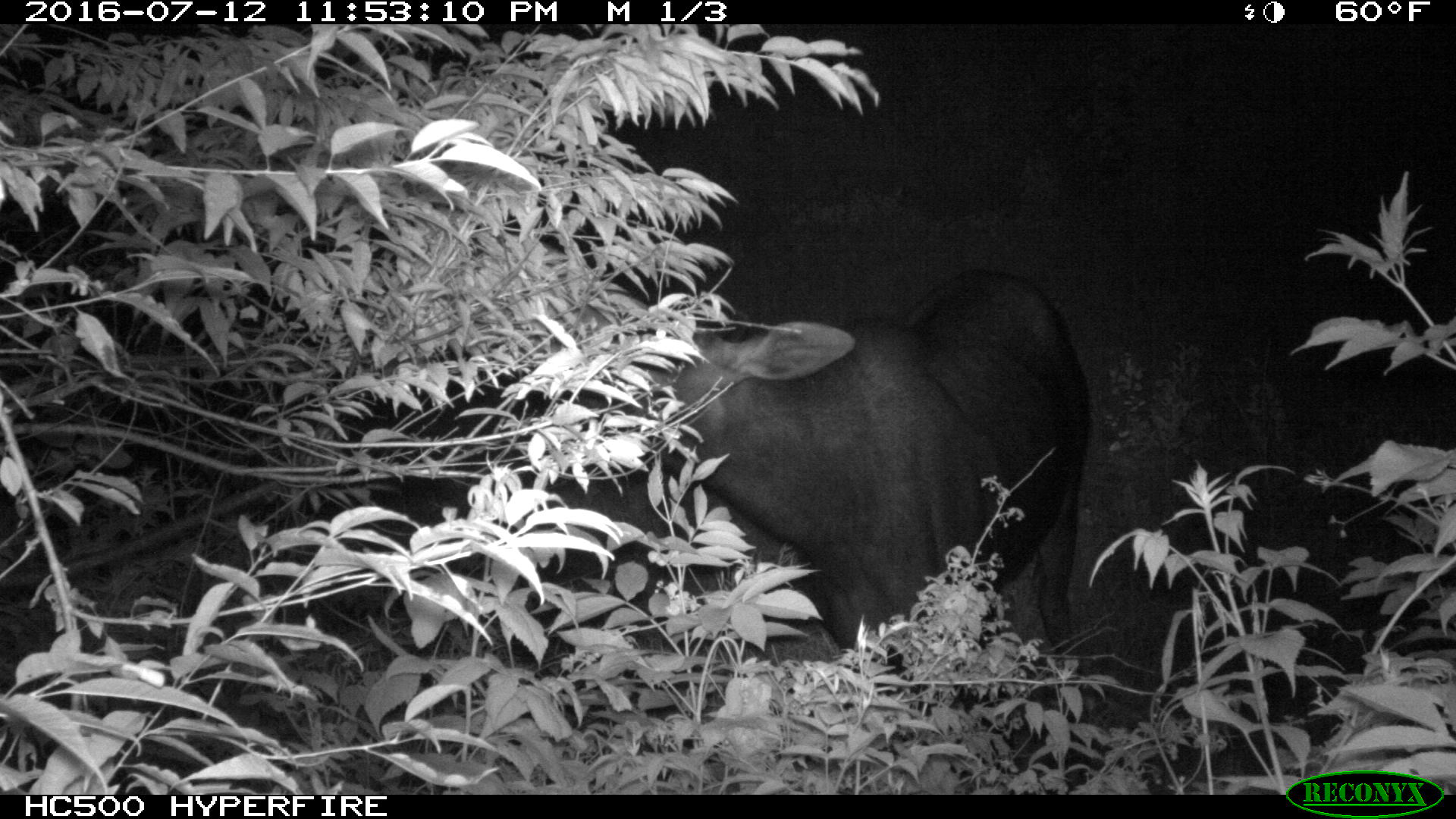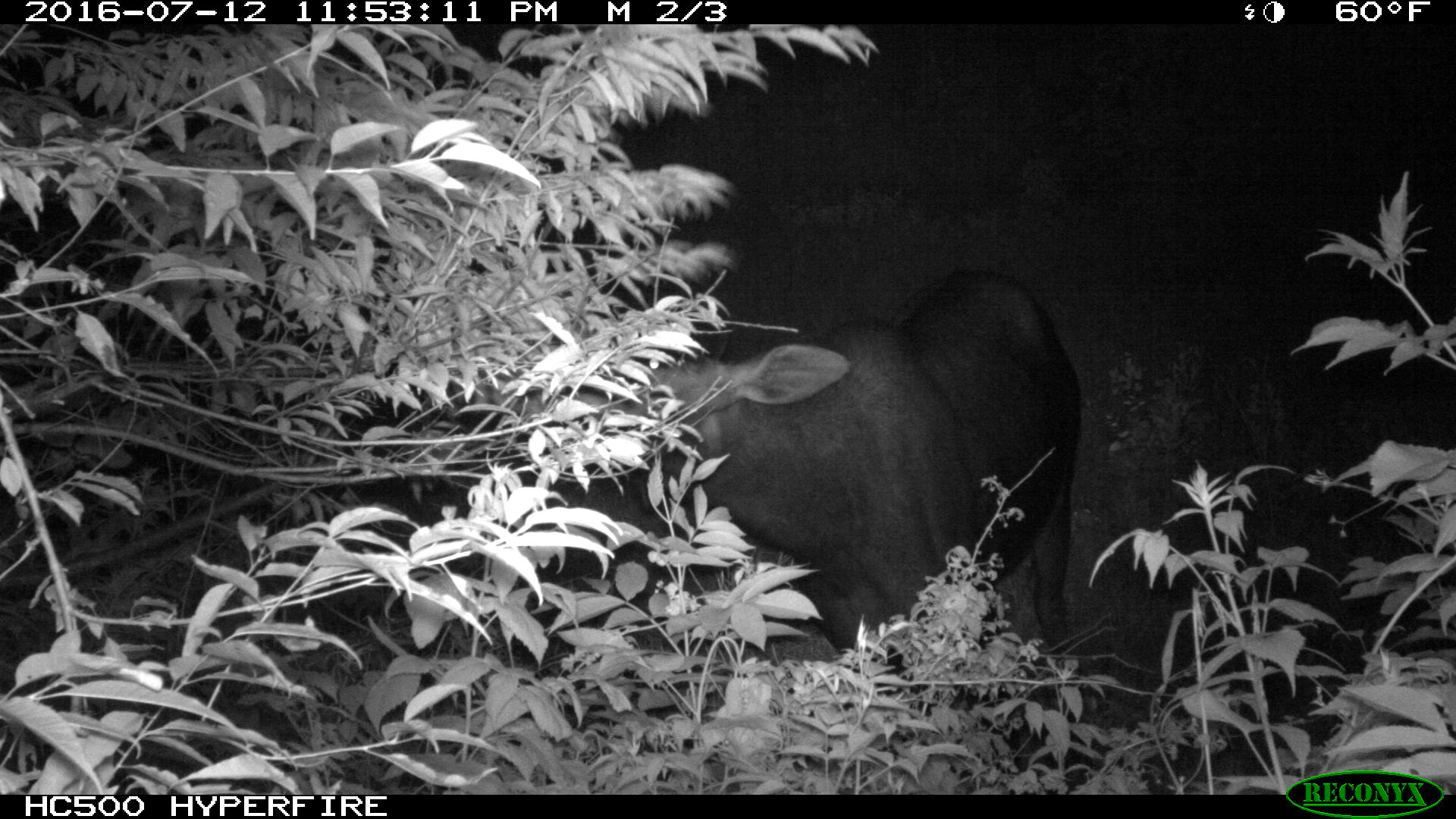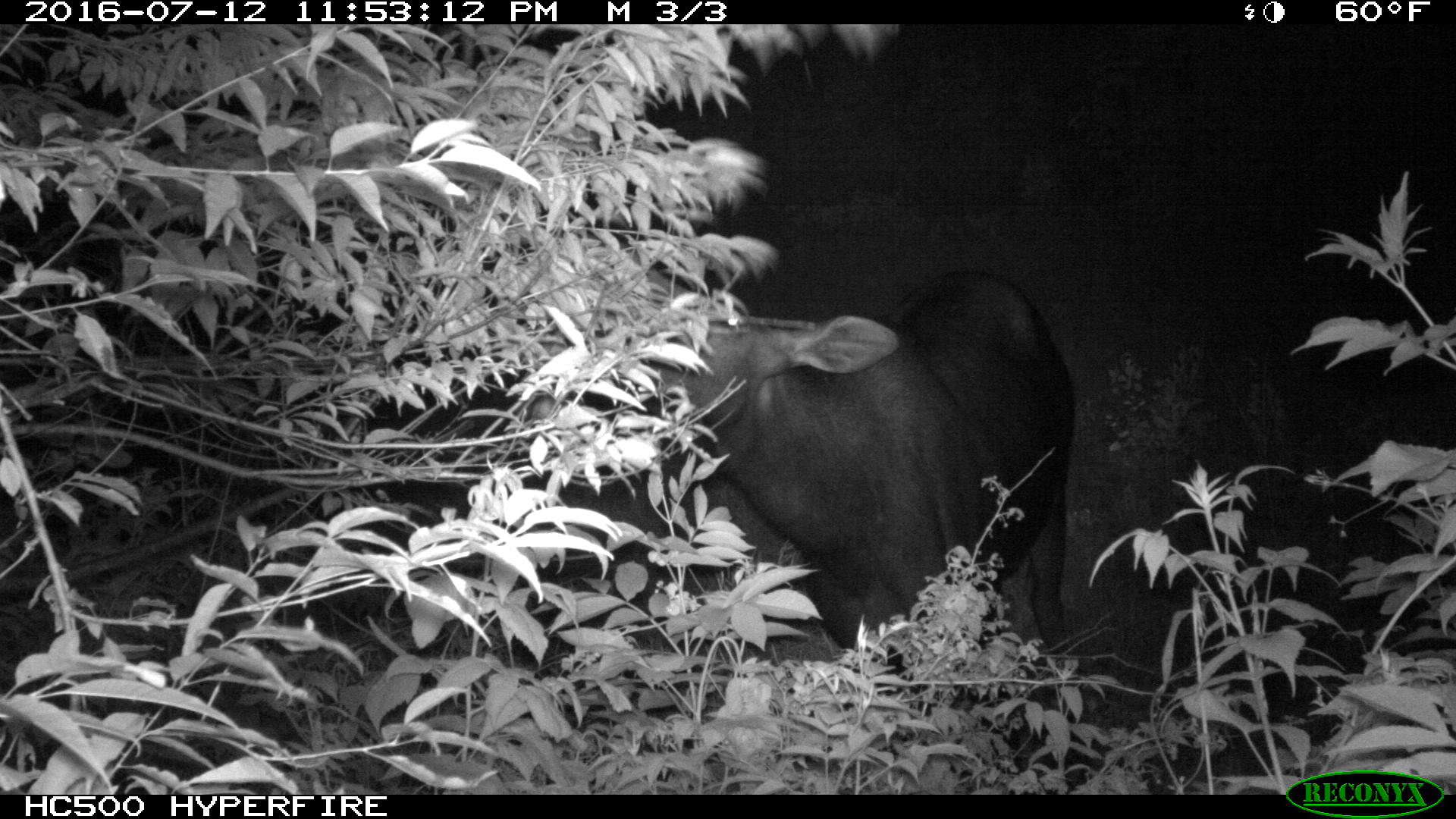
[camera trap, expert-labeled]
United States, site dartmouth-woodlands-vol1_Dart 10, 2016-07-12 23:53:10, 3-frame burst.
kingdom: Animalia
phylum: Chordata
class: Mammalia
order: Artiodactyla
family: Cervidae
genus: Alces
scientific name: Alces alces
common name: moose